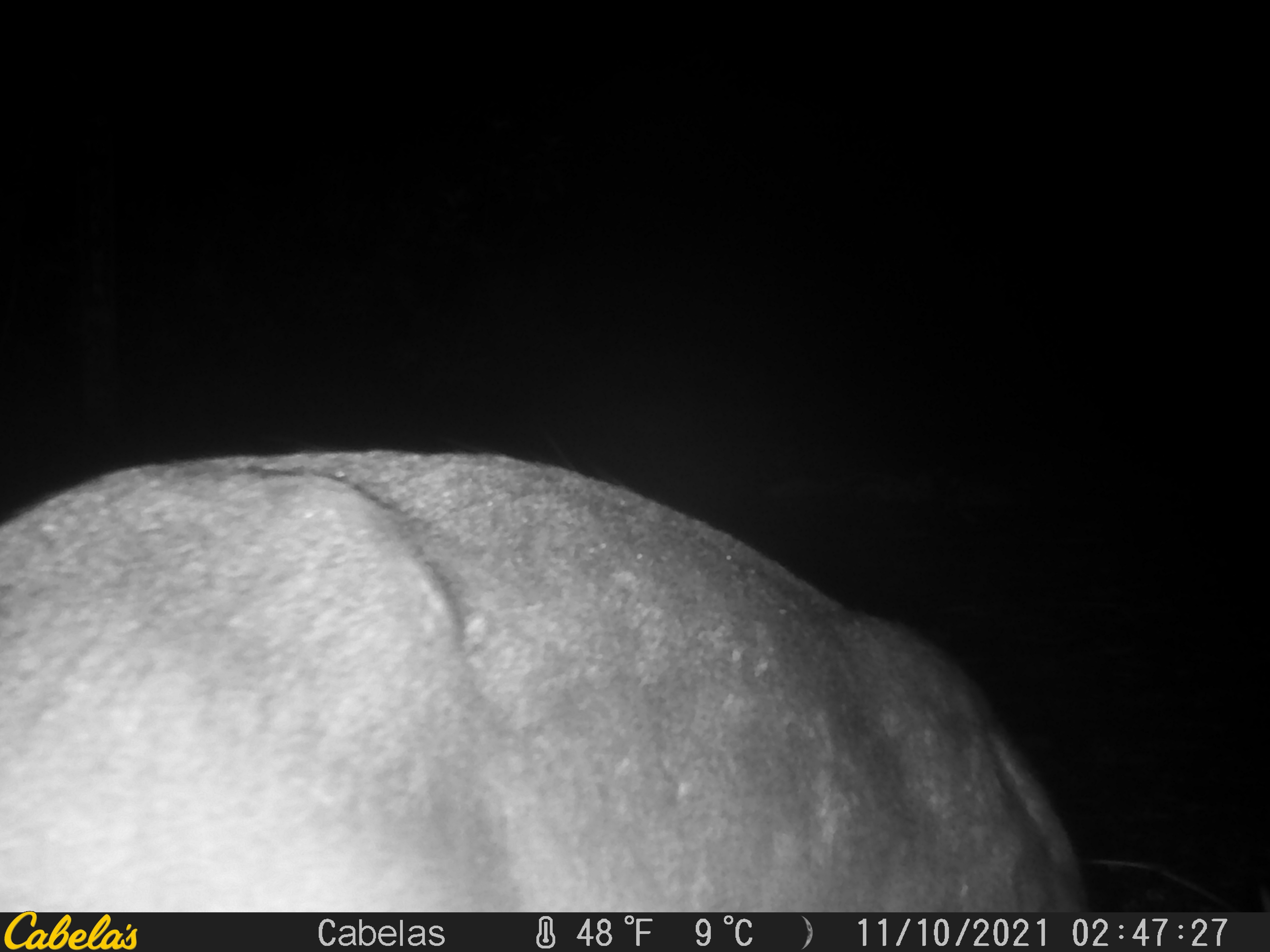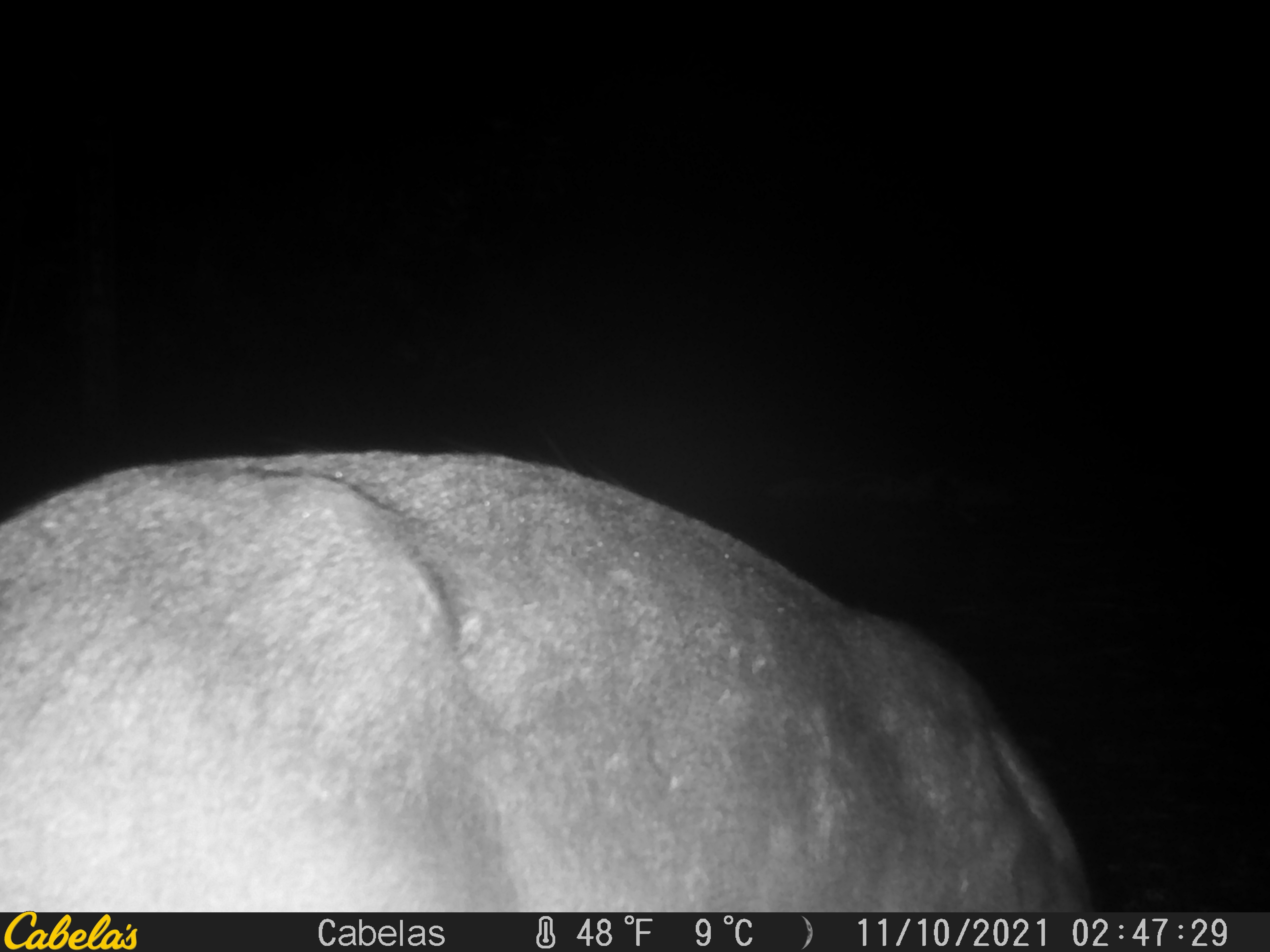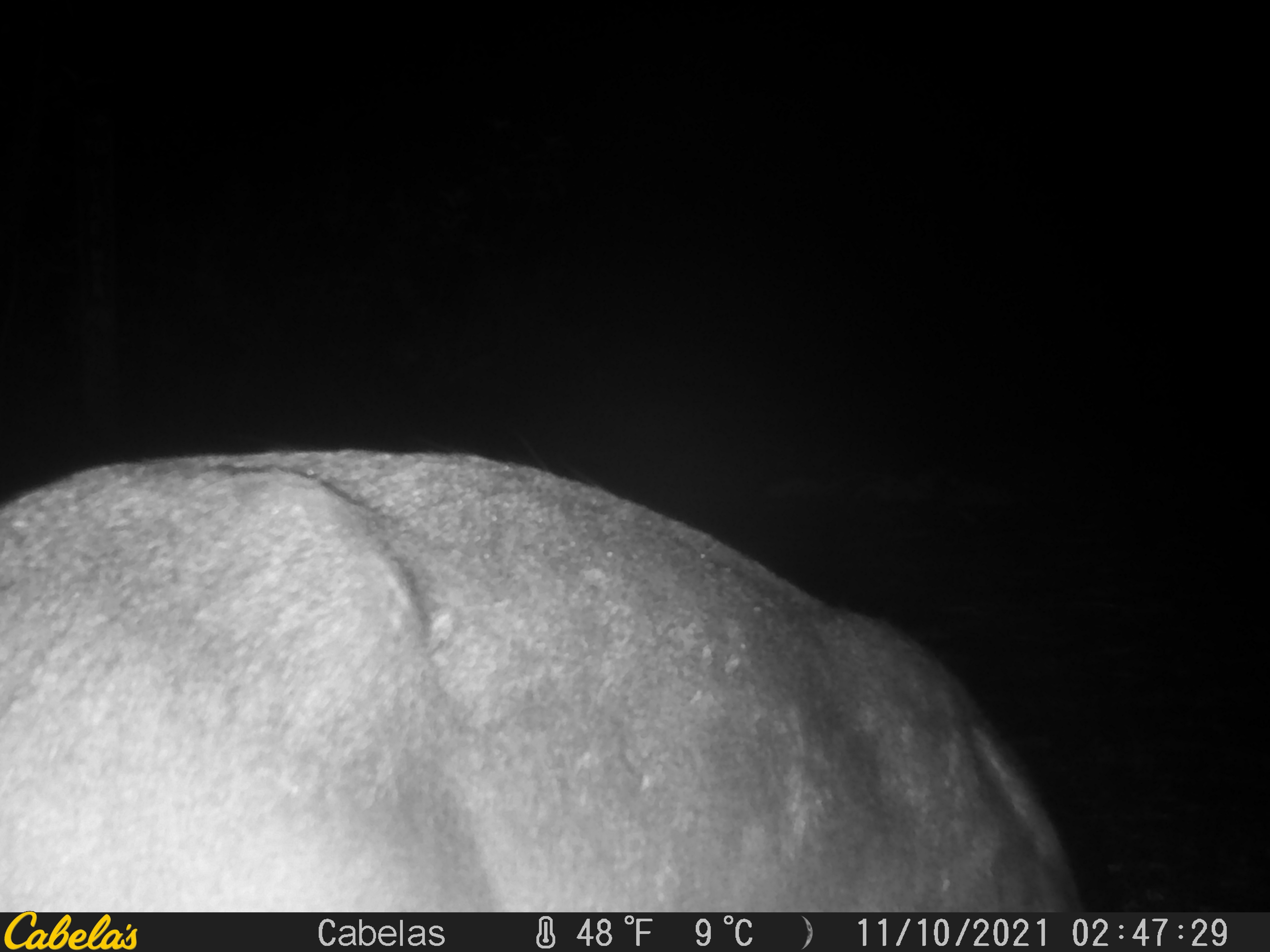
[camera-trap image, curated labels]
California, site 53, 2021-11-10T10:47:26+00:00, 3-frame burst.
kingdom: Animalia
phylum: Chordata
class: Mammalia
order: Artiodactyla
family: Cervidae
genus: Odocoileus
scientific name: Odocoileus hemionus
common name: mule deer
Mule deer (Odocoileus hemionus).